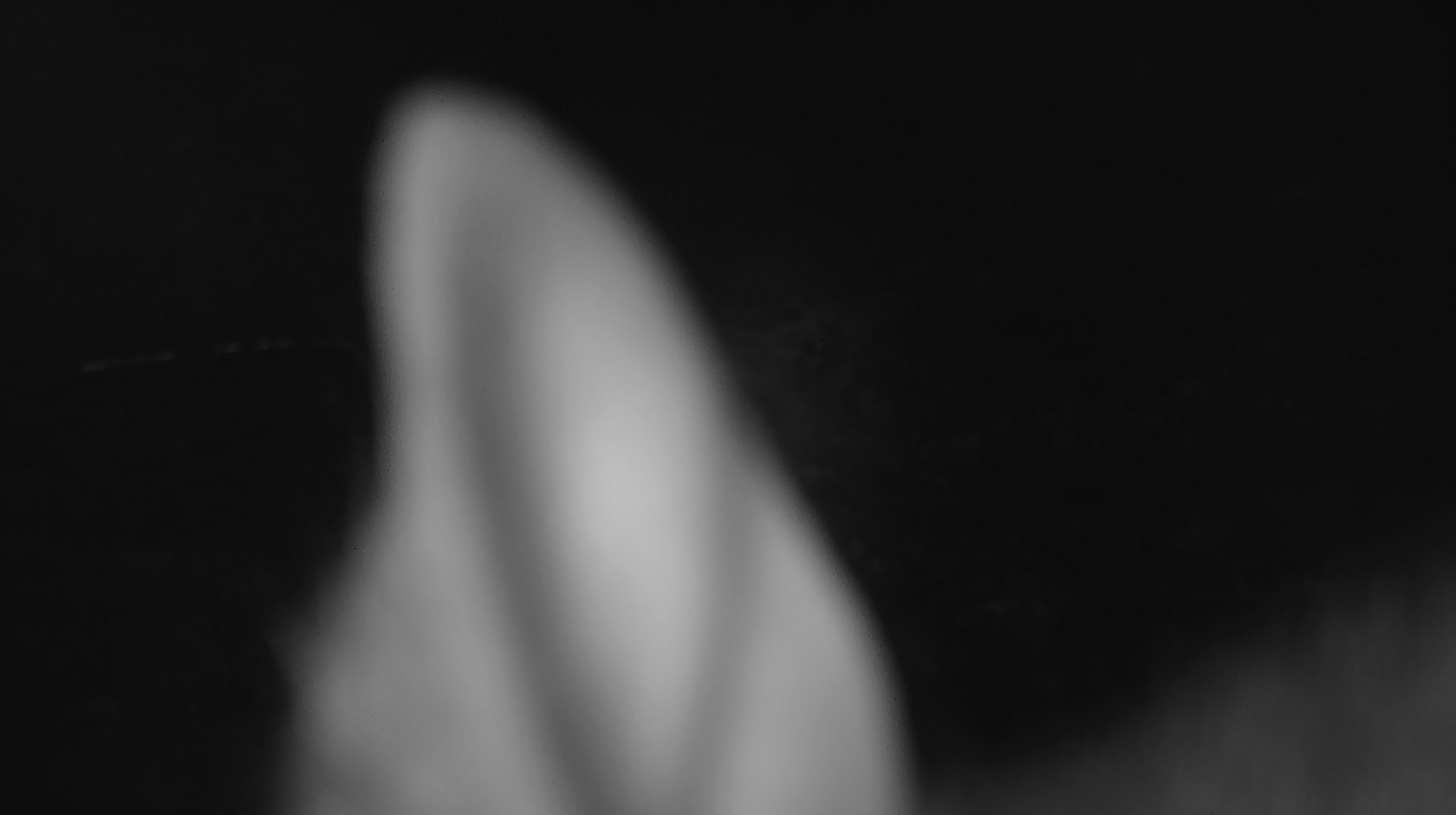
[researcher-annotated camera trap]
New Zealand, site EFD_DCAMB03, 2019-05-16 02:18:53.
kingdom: Animalia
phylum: Chordata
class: Mammalia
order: Diprotodontia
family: Phalangeridae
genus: Trichosurus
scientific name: Trichosurus vulpecula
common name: common brushtail possum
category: possum